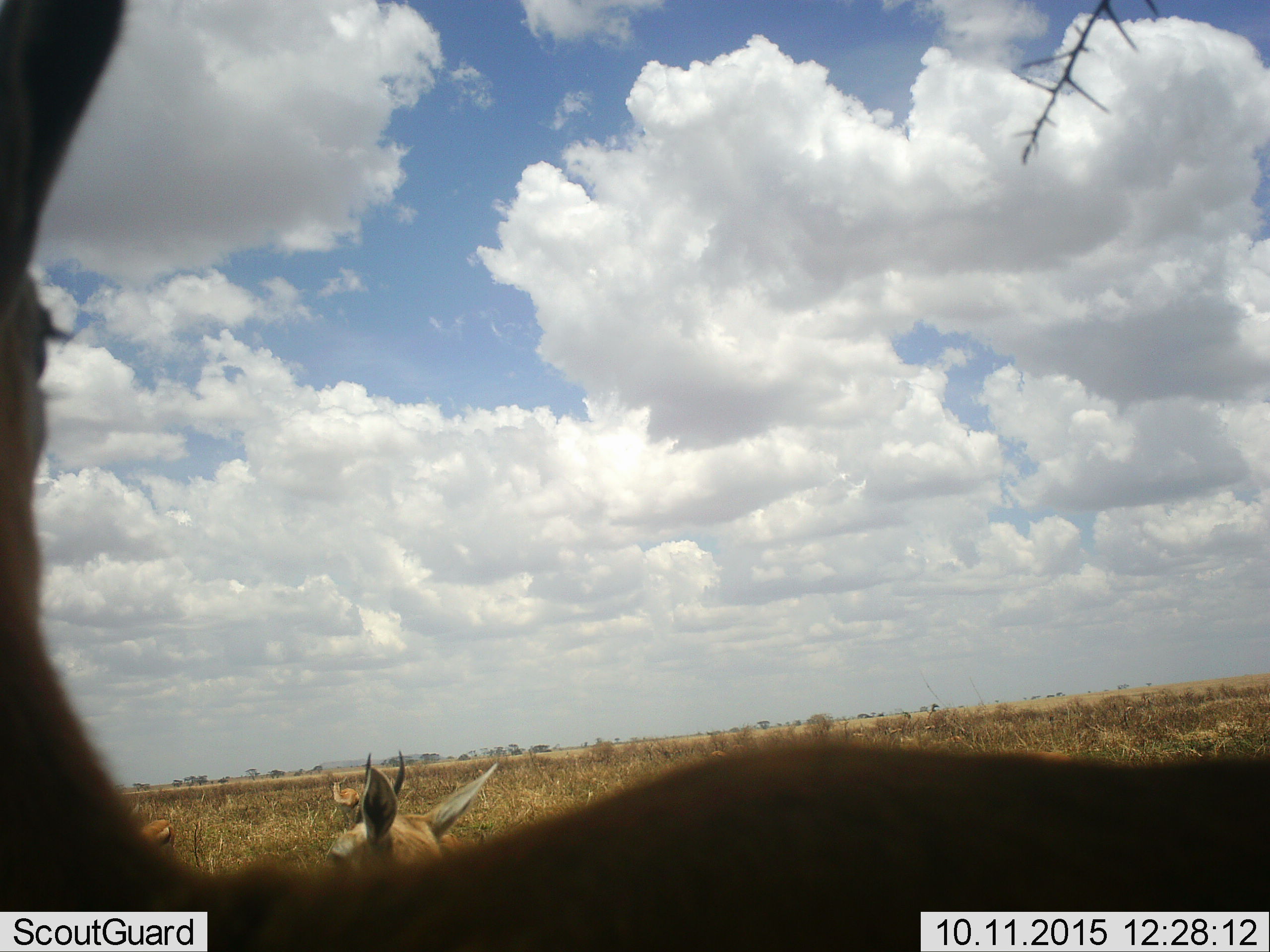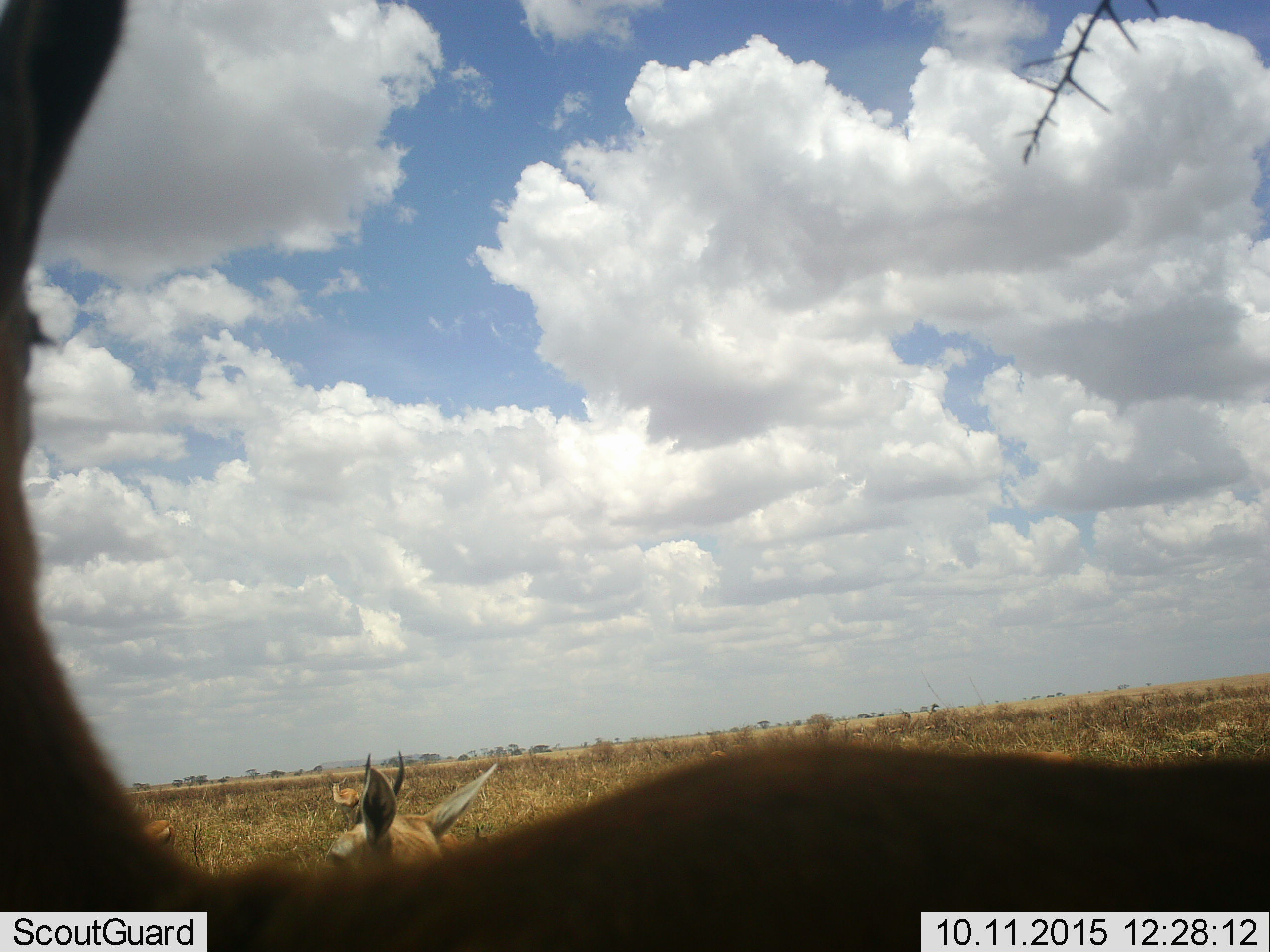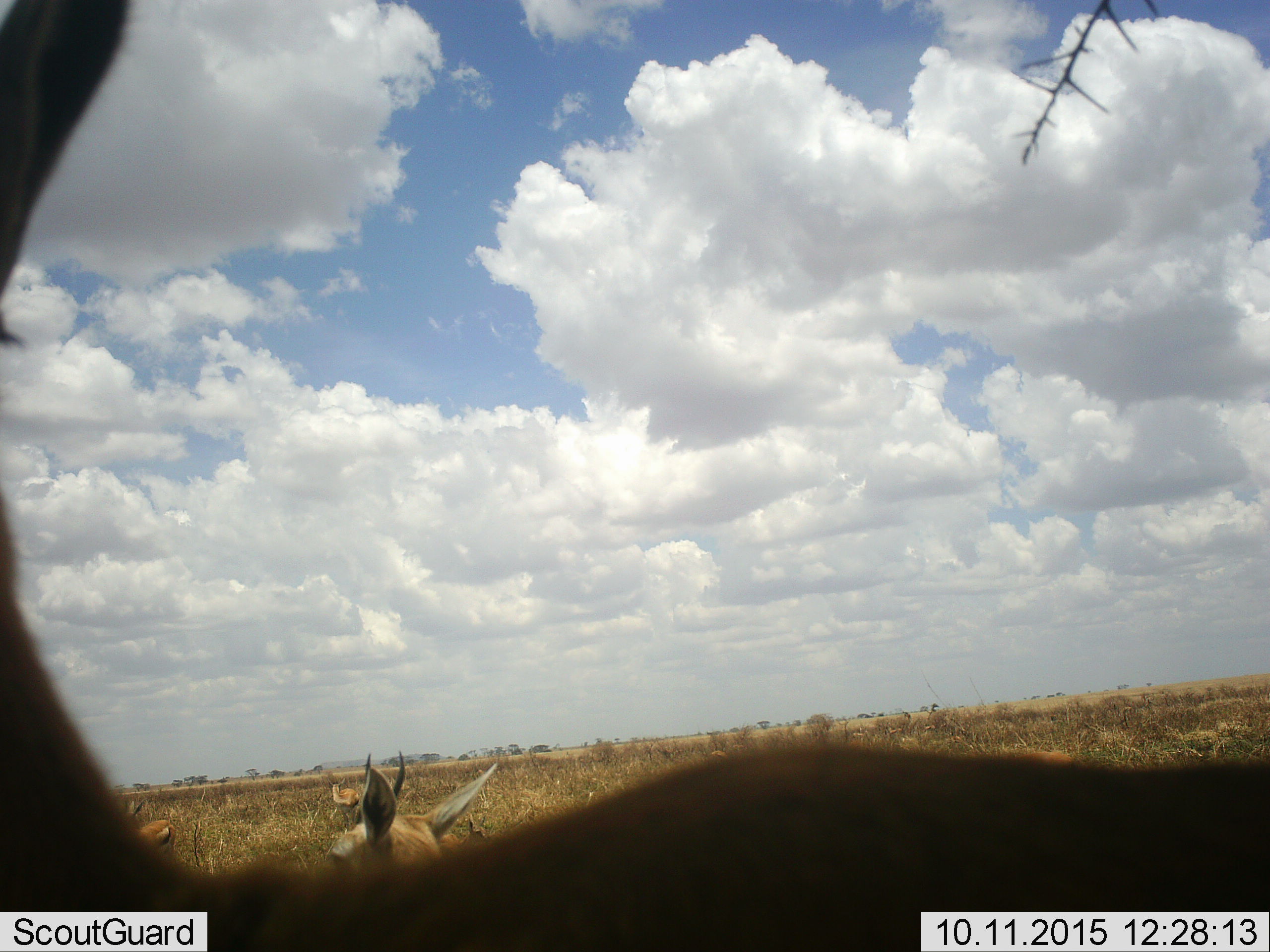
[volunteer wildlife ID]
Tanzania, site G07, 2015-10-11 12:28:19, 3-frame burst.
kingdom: Animalia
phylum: Chordata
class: Mammalia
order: Artiodactyla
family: Bovidae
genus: Eudorcas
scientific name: Eudorcas thomsonii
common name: thomson's gazelle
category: gazellethomsons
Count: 4.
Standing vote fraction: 80%.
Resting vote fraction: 0%.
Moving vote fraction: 60%.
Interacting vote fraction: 0%.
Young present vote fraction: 0%.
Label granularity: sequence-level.